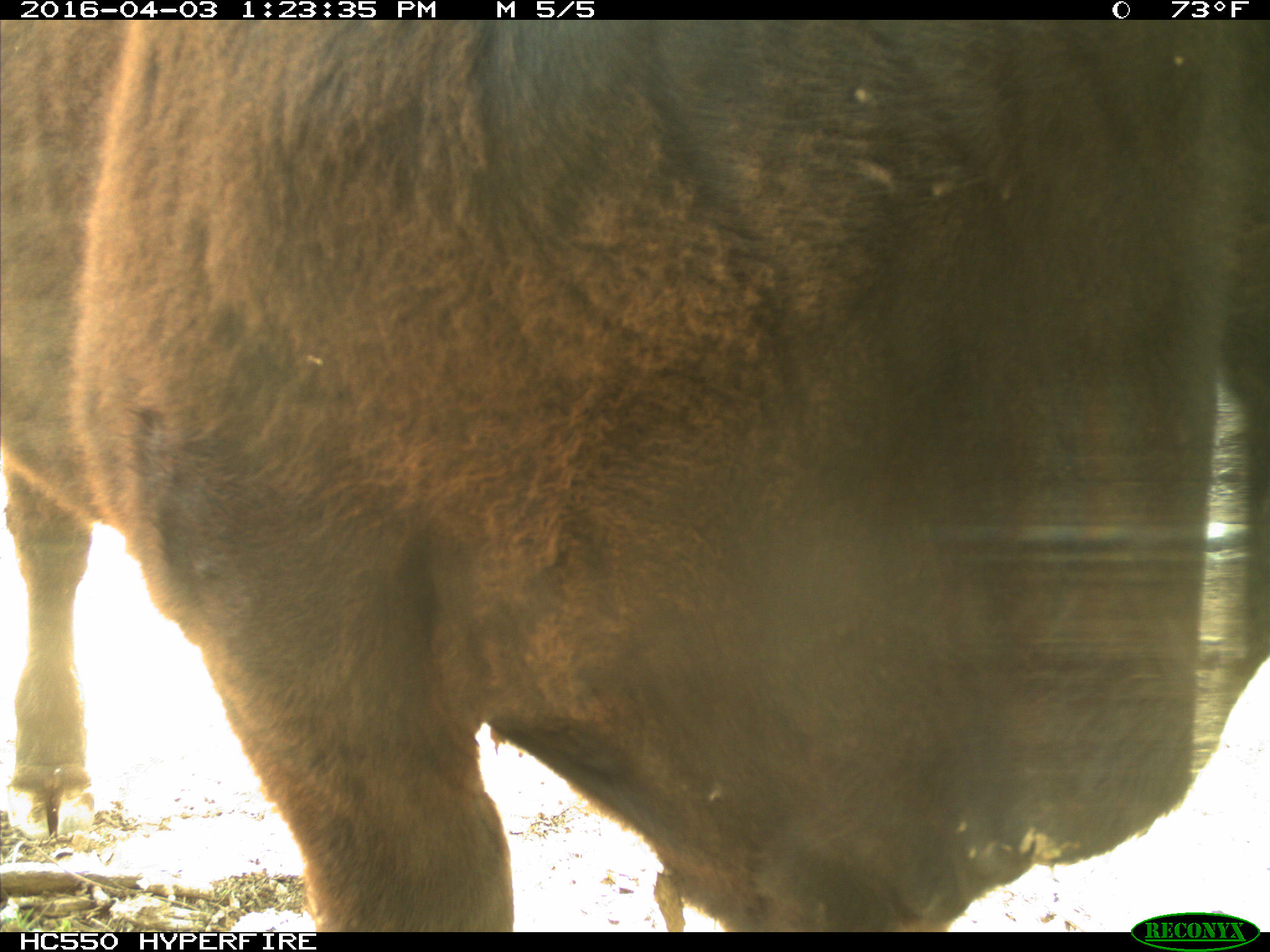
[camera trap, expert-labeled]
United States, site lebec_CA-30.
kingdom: Animalia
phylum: Chordata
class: Mammalia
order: Artiodactyla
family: Bovidae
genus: Bos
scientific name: Bos taurus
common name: domestic cow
Bos taurus (domestic cow).